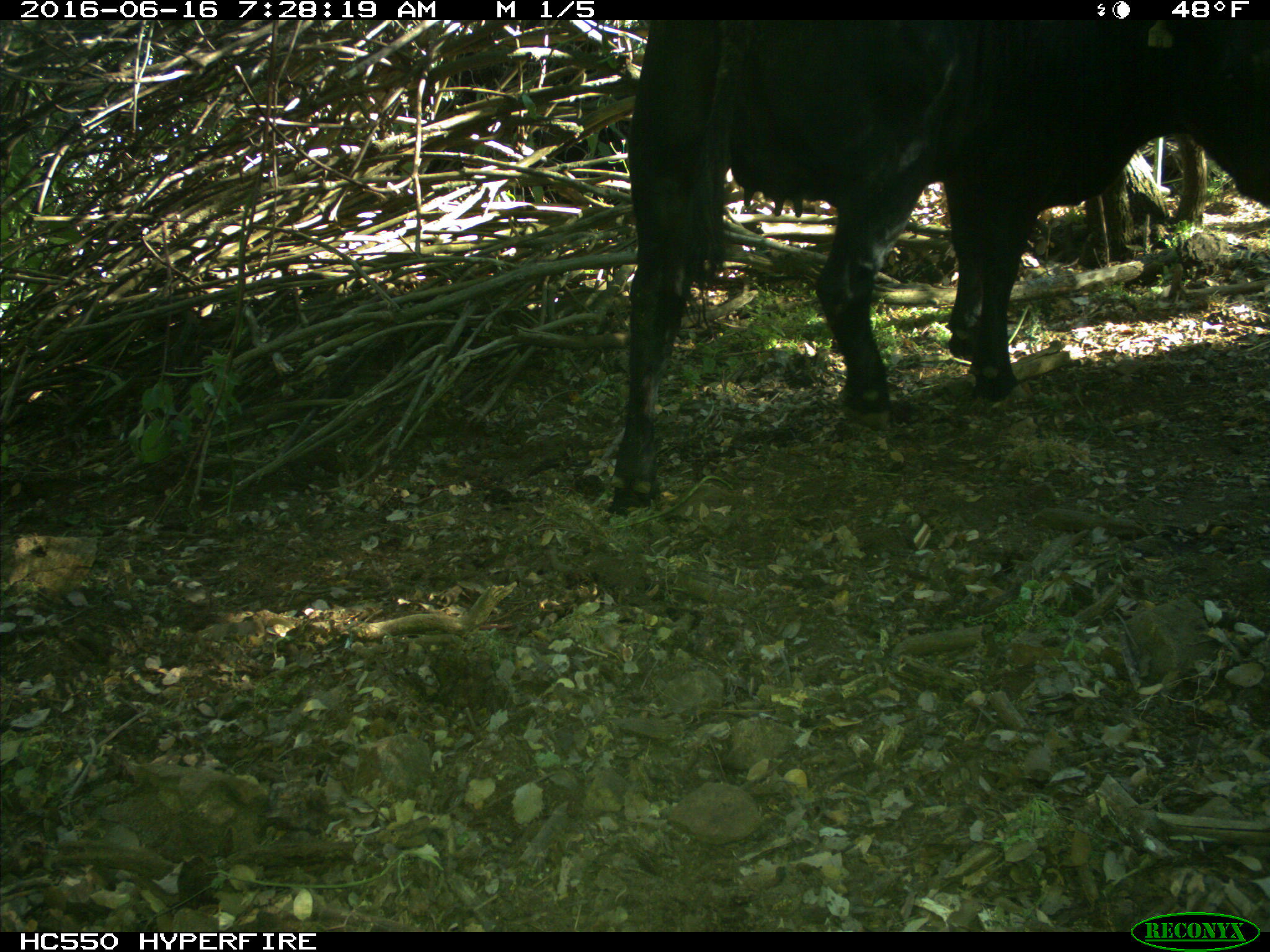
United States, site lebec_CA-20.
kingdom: Animalia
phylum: Chordata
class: Mammalia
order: Artiodactyla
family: Bovidae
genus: Bos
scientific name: Bos taurus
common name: domestic cow